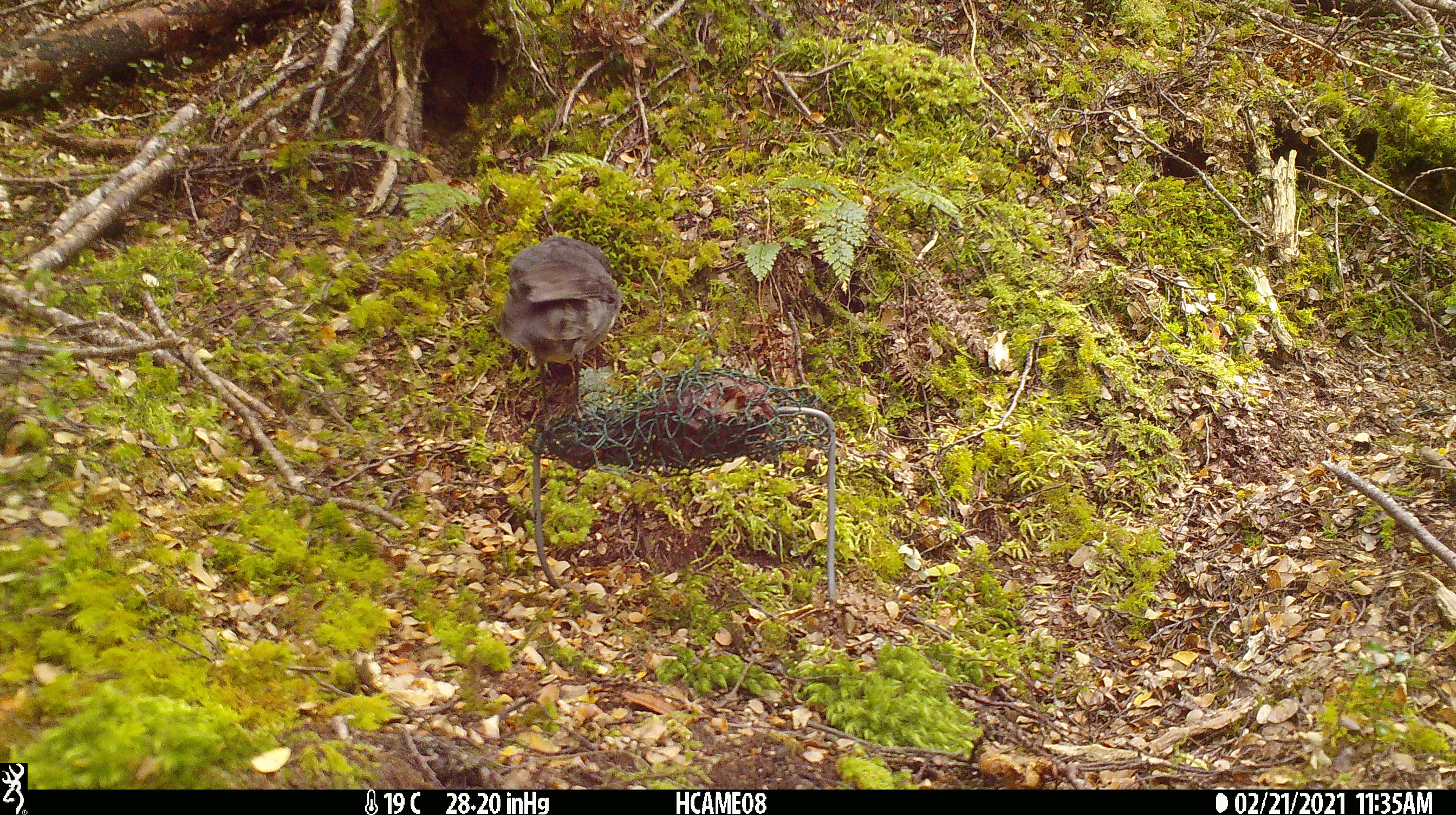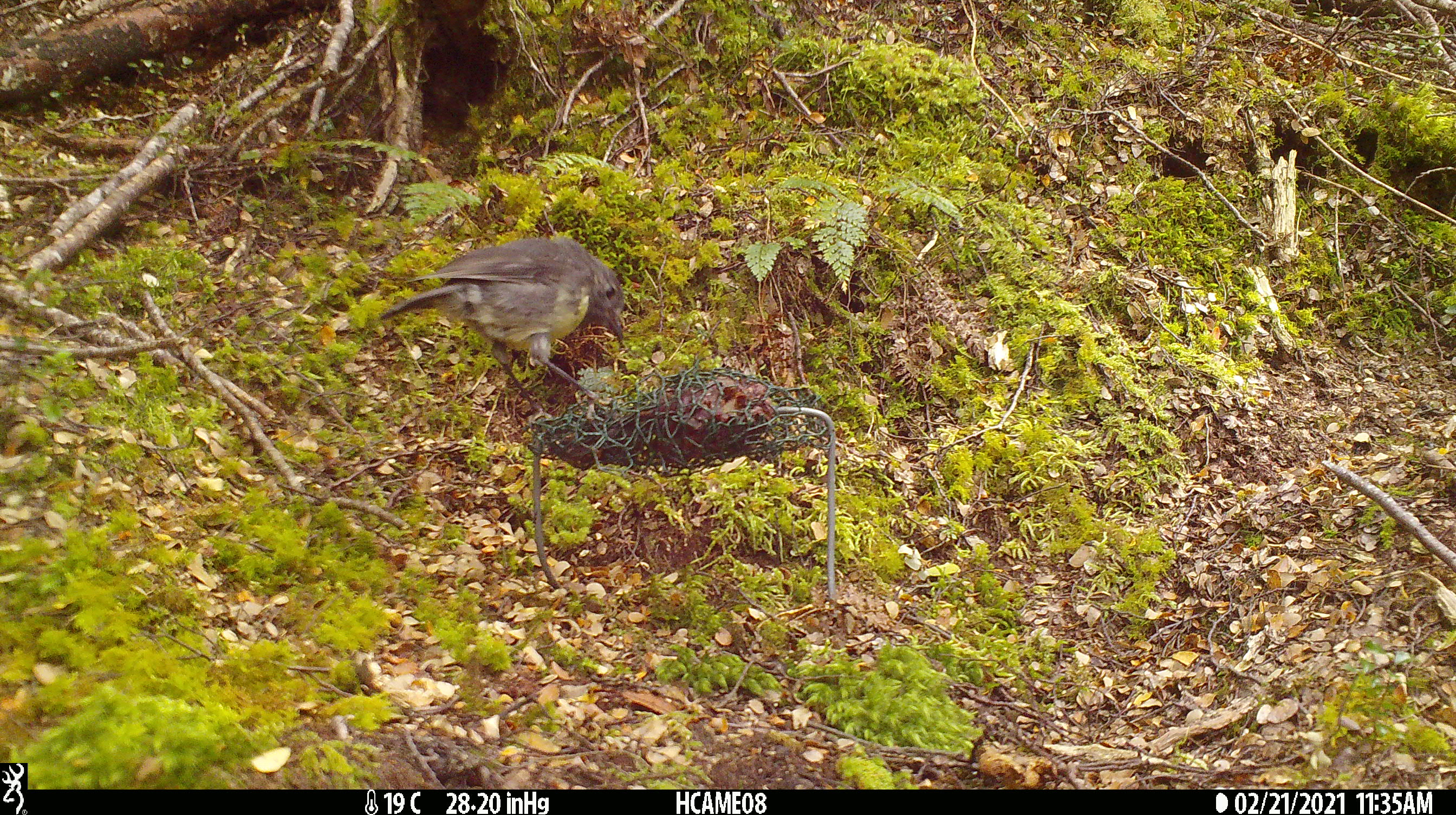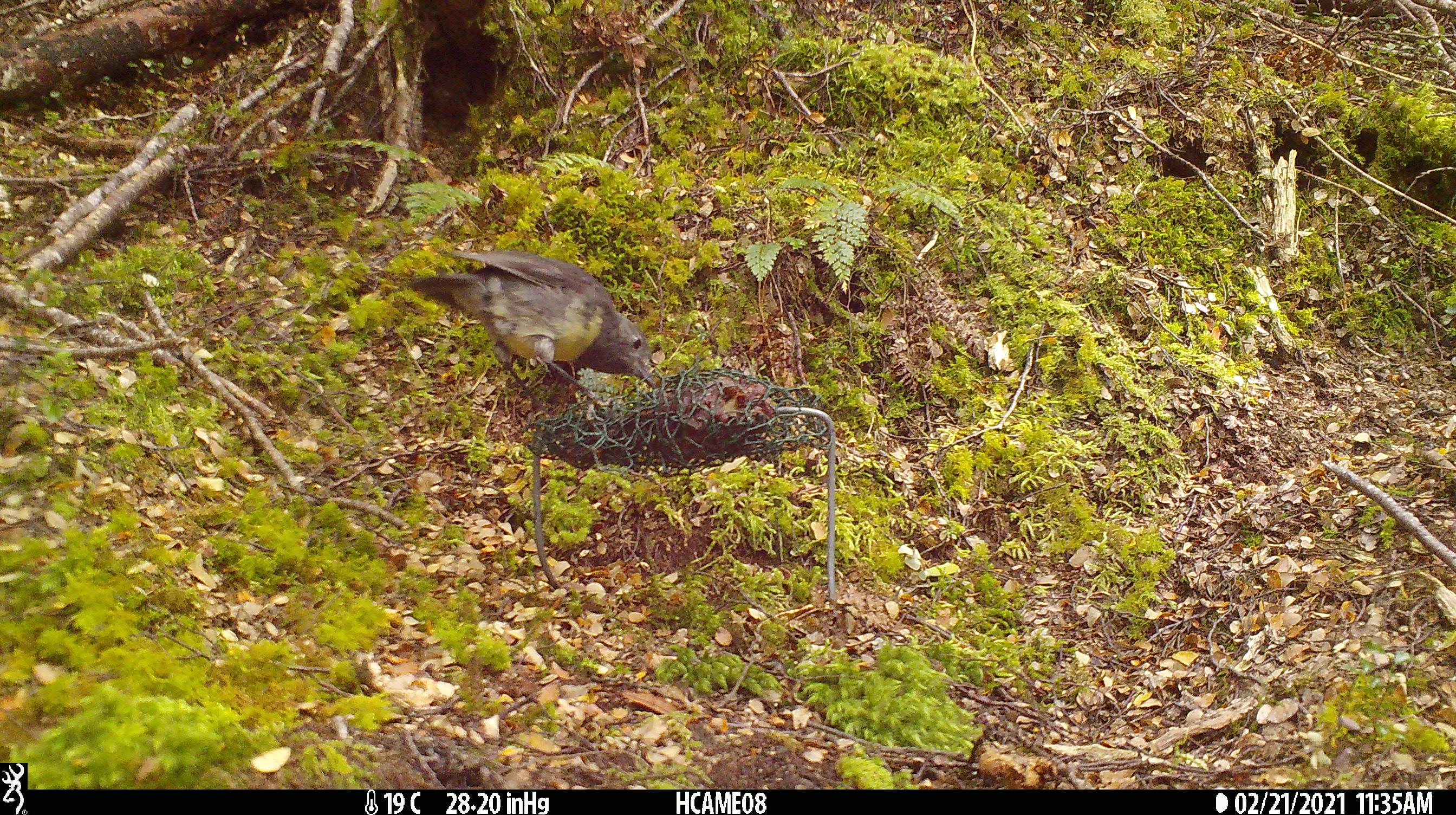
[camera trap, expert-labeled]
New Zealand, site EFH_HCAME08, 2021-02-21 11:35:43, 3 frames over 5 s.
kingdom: Animalia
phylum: Chordata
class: Aves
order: Passeriformes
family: Petroicidae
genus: Petroica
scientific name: Petroica australis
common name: new zealand robin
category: robin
Robin (new zealand robin) (Petroica australis).